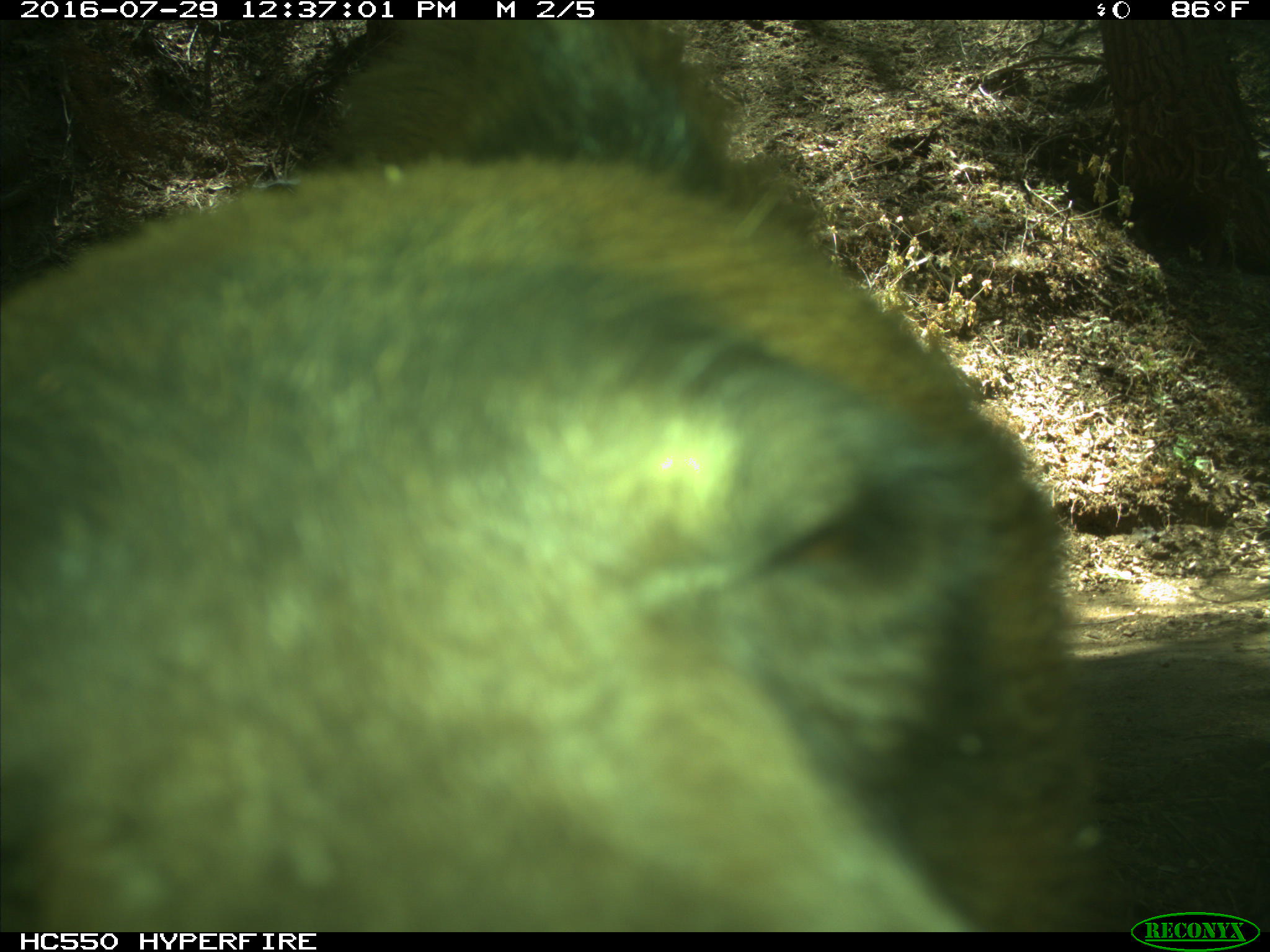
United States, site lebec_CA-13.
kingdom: Animalia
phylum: Chordata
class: Mammalia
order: Carnivora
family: Ursidae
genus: Ursus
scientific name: Ursus americanus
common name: american black bear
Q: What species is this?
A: Ursus americanus (american black bear).